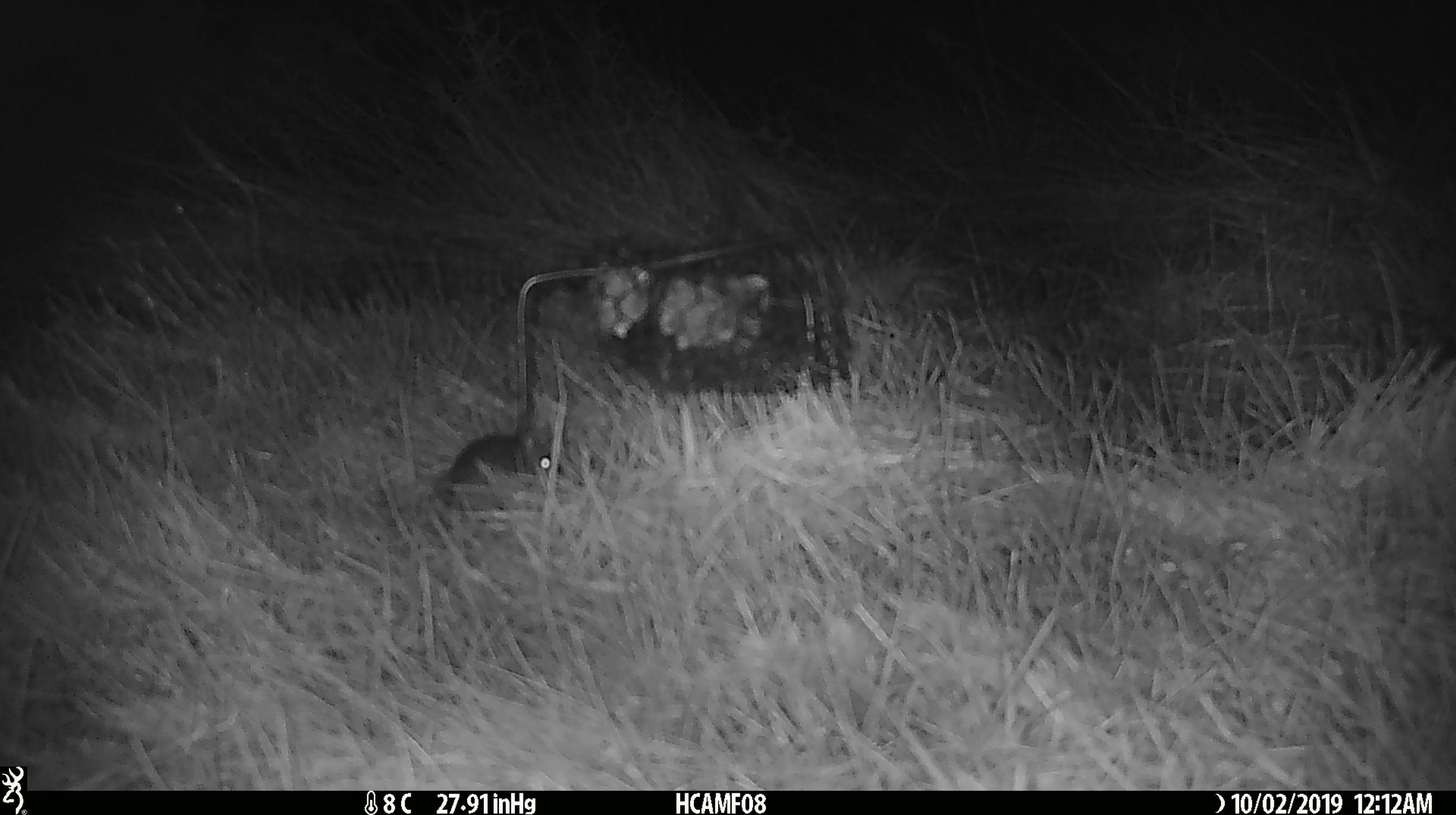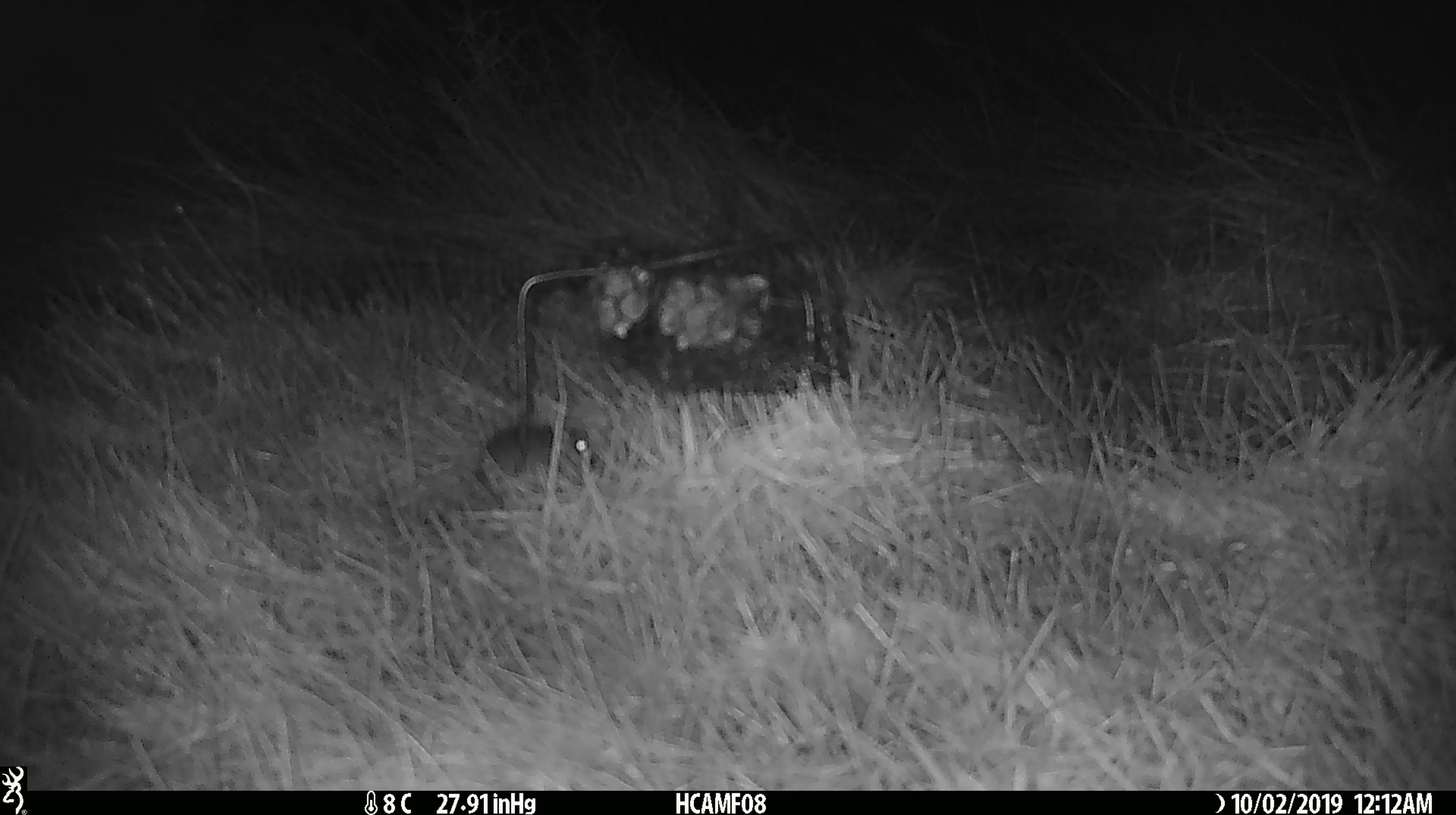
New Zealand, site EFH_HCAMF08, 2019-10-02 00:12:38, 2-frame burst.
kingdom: Animalia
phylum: Chordata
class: Mammalia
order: Rodentia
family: Muridae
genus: Mus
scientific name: Mus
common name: mouse